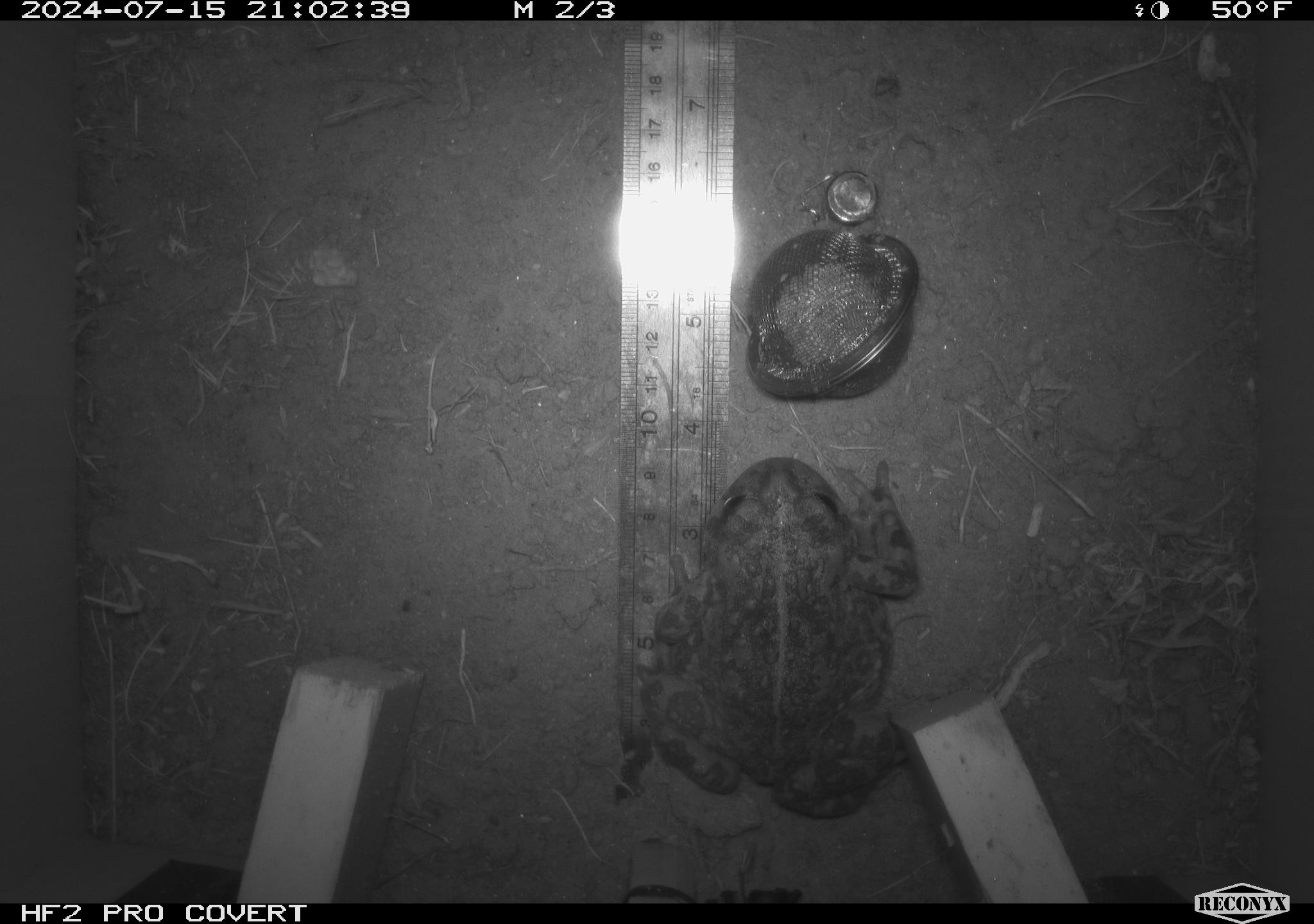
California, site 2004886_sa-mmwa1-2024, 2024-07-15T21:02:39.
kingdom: Animalia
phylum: Chordata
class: Amphibia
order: Anura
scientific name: Anura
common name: frogs